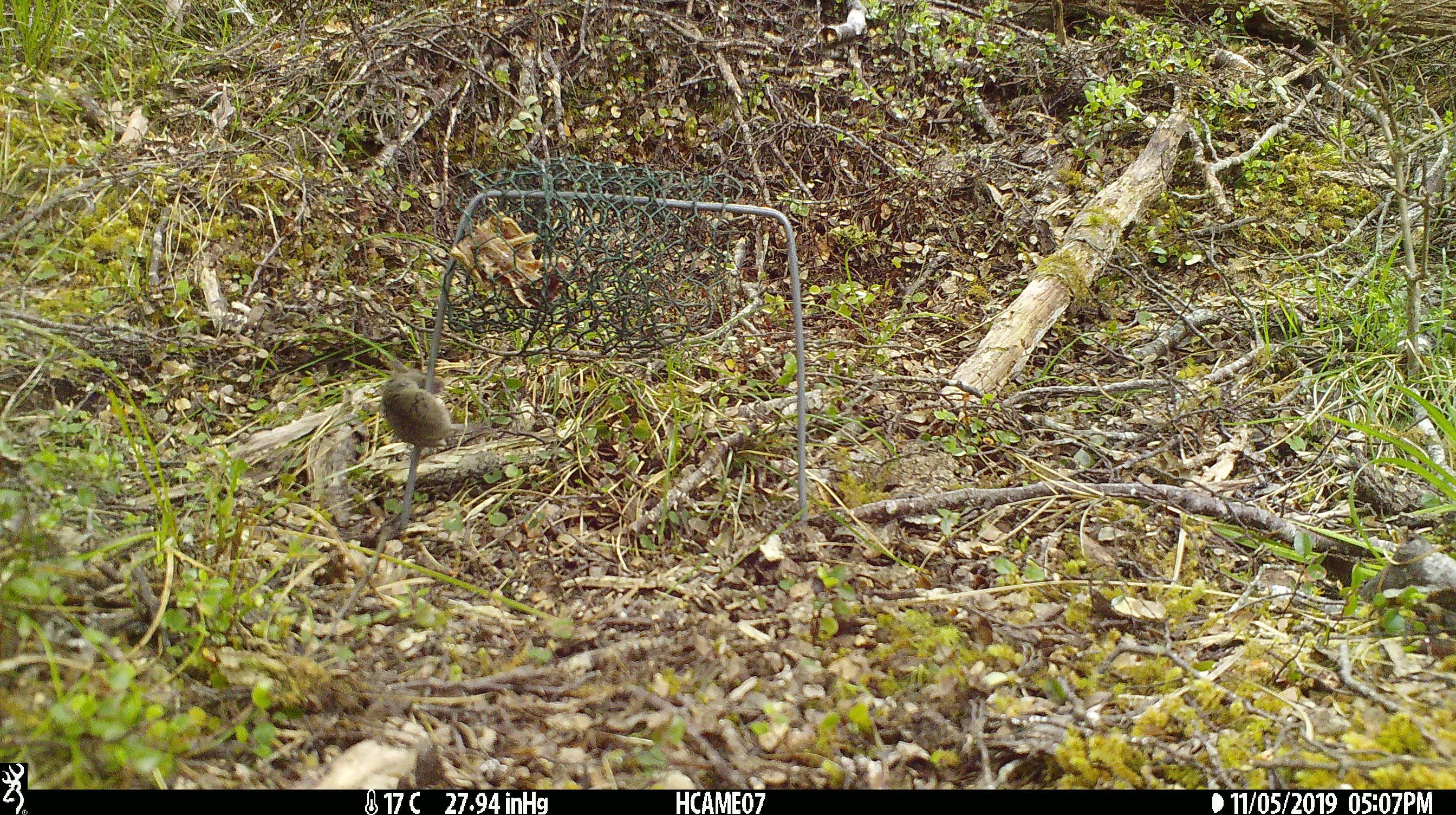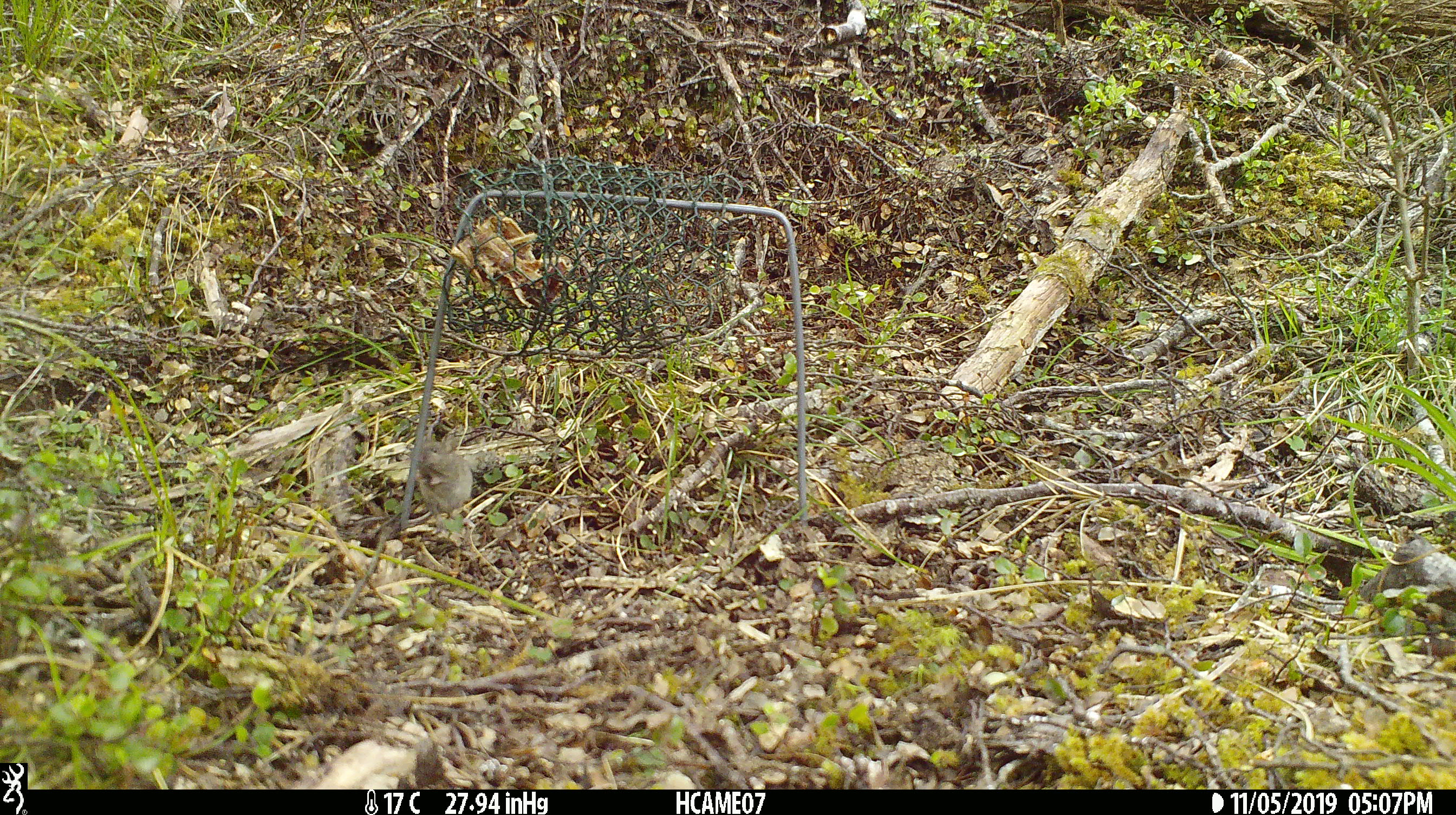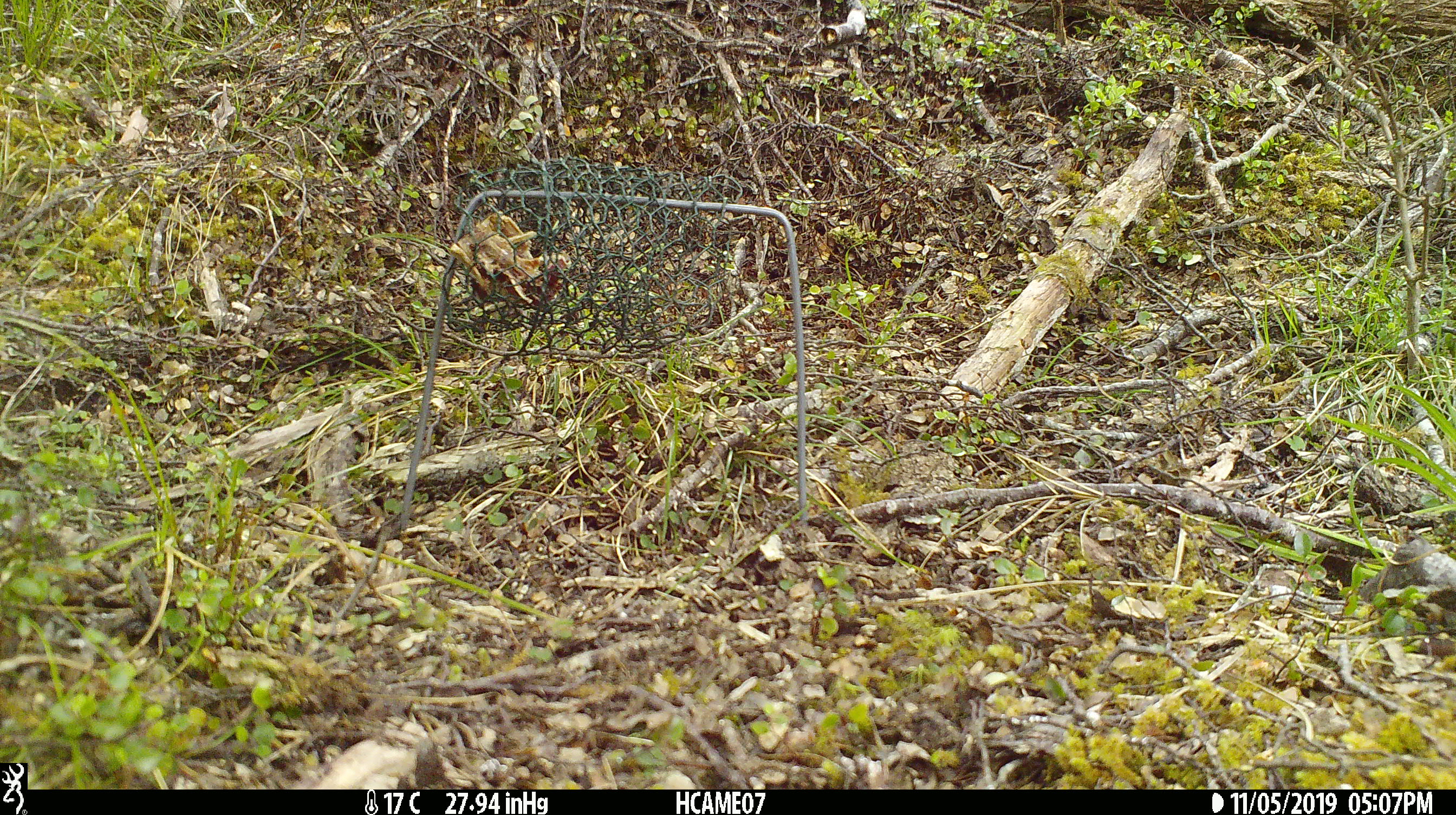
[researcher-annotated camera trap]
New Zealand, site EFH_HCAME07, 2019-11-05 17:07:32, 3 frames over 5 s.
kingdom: Animalia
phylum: Chordata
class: Mammalia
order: Rodentia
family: Muridae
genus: Mus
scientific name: Mus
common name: mouse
Mouse (Mus).